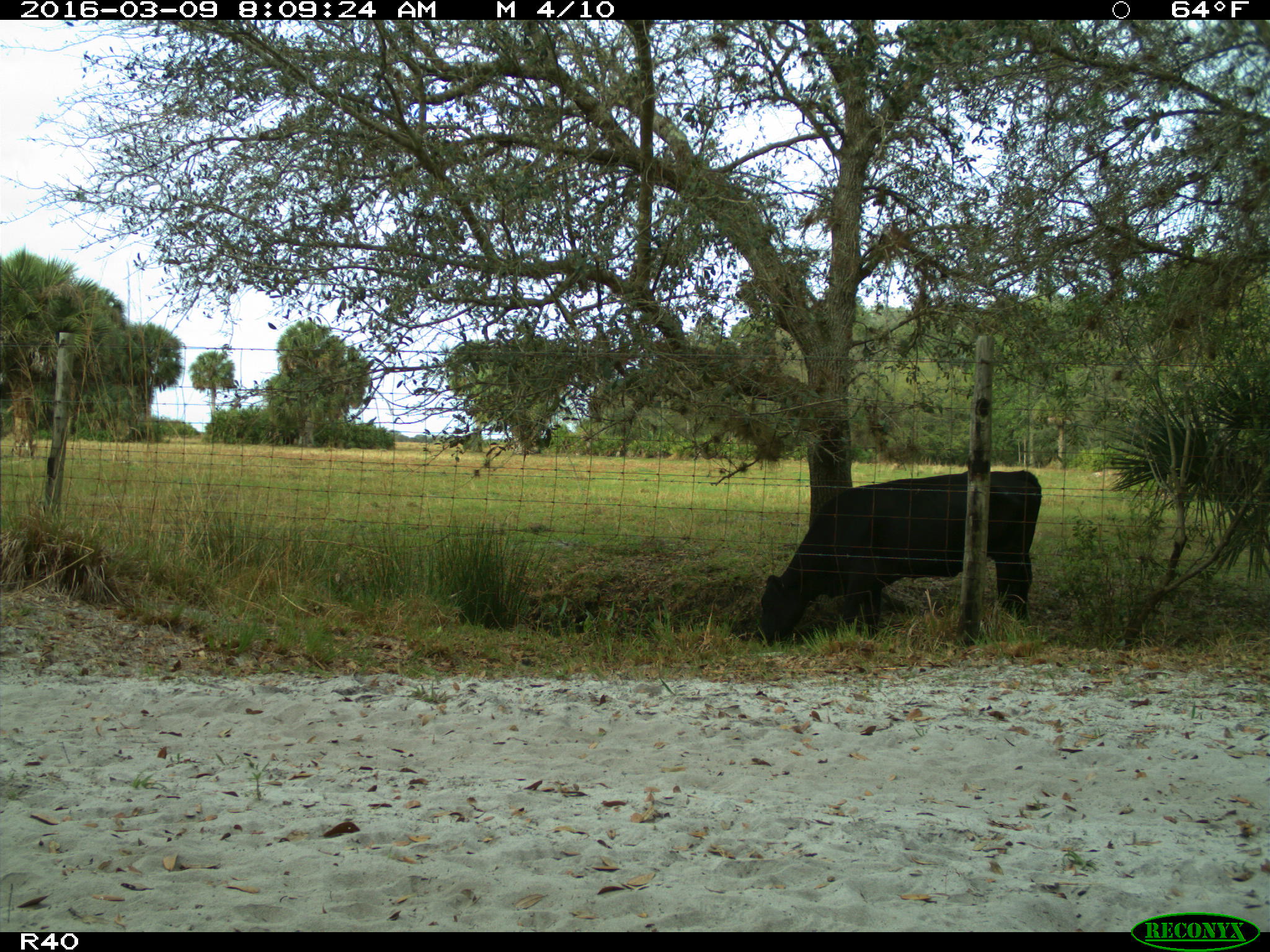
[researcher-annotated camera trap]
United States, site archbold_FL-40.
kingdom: Animalia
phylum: Chordata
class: Mammalia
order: Artiodactyla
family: Bovidae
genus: Bos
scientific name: Bos taurus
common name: domestic cow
Bos taurus (domestic cow).